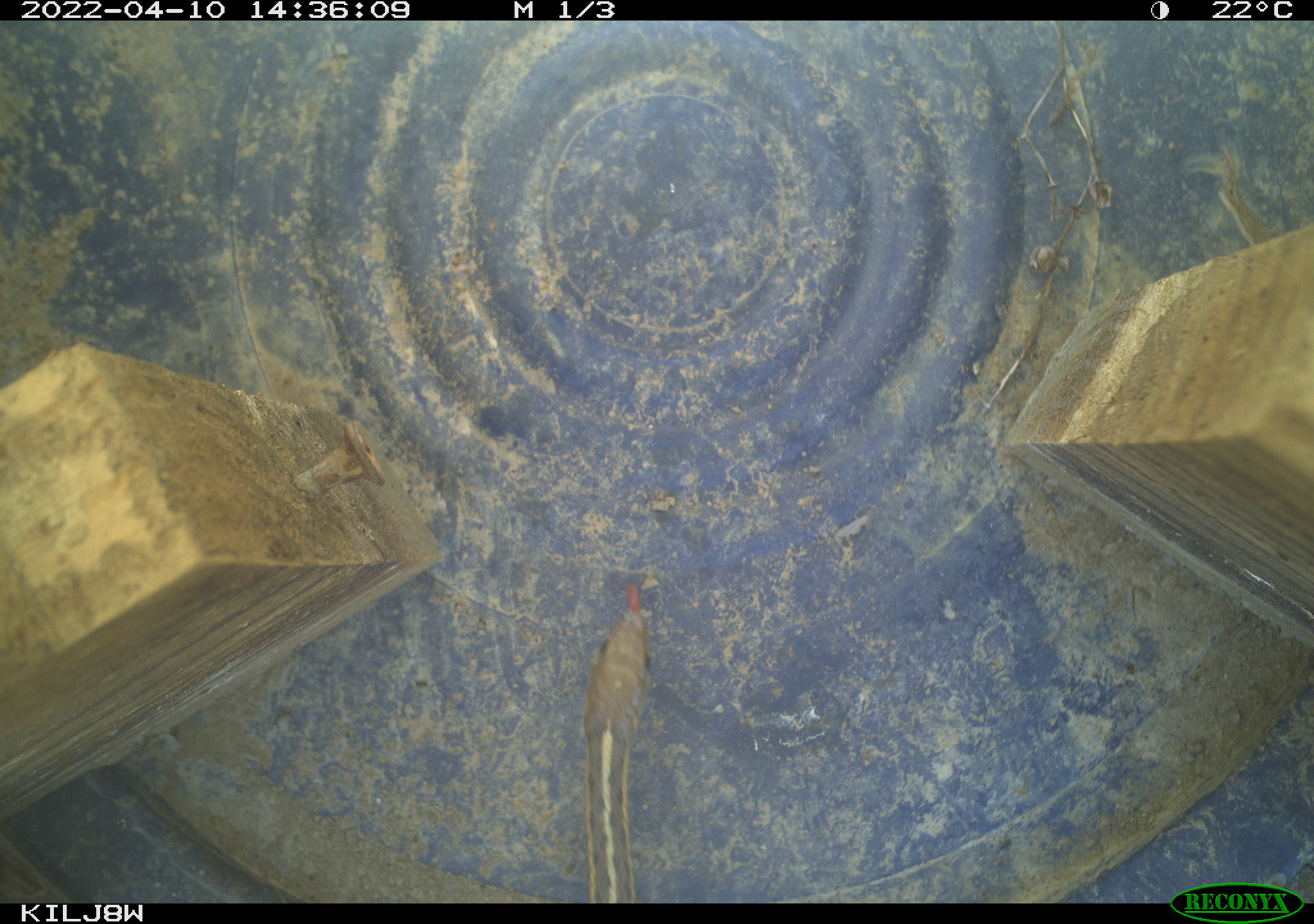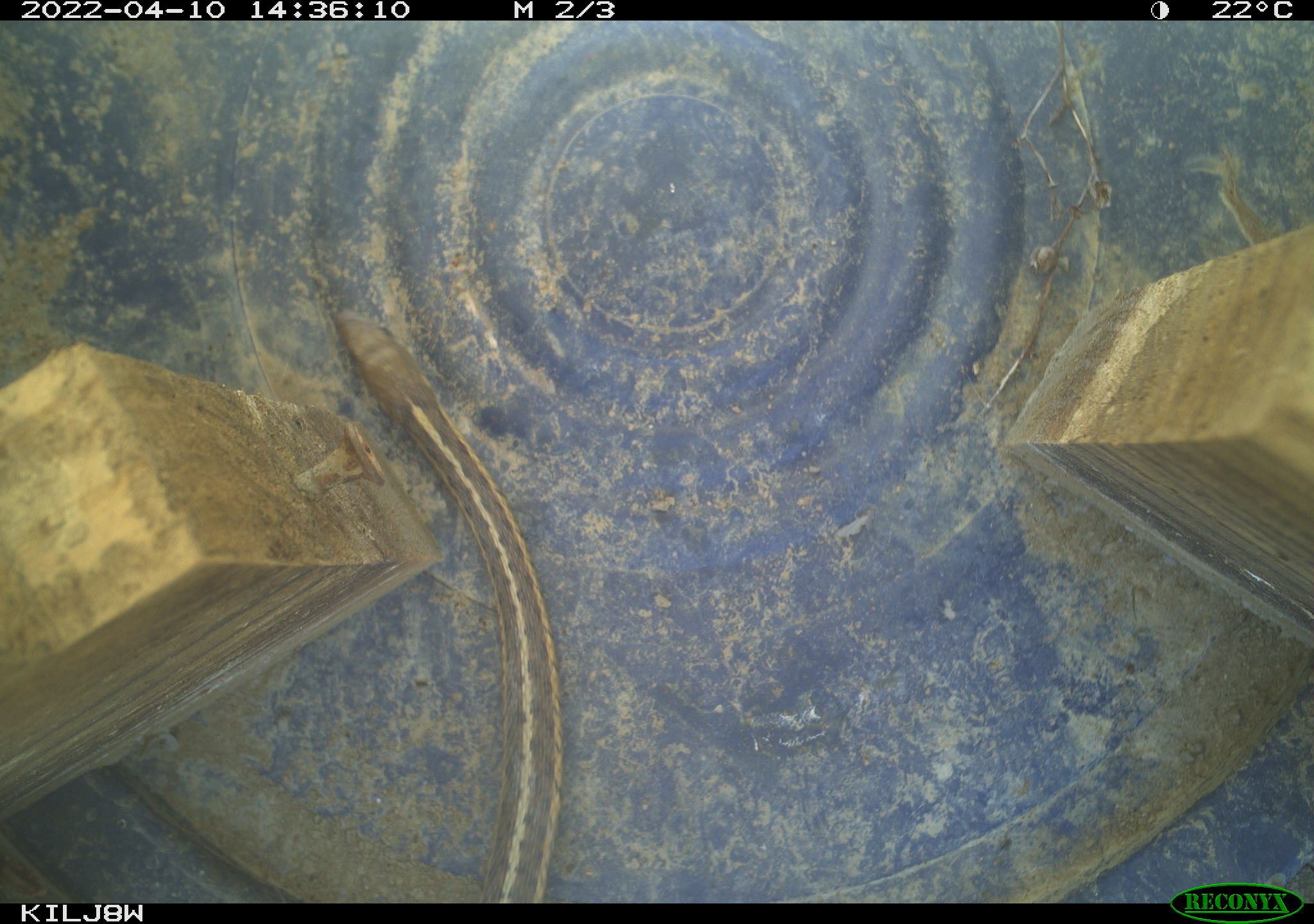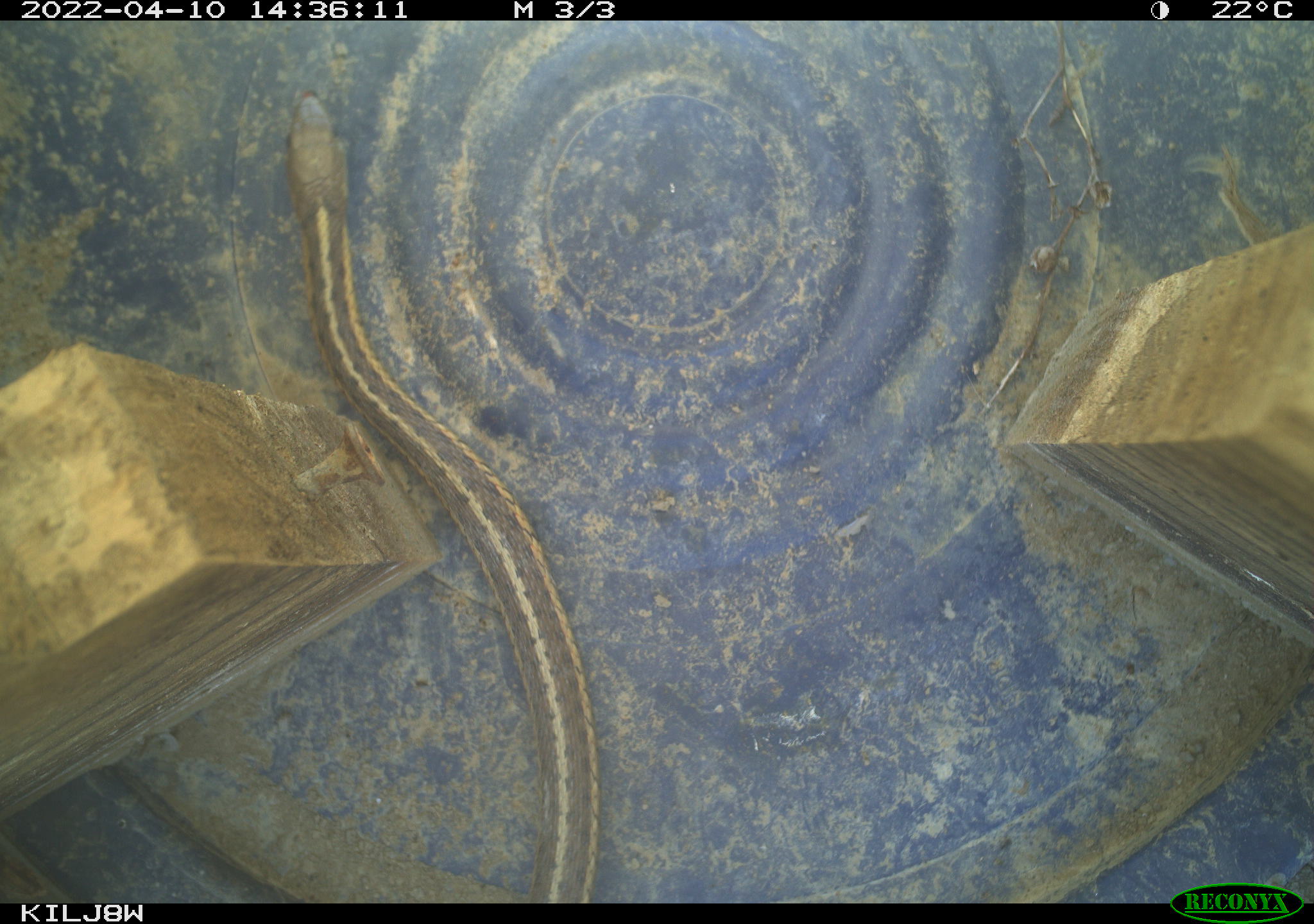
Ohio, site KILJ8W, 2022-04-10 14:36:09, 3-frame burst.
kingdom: Animalia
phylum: Chordata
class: Reptilia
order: Squamata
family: Colubridae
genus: Thamnophis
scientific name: Thamnophis sirtalis sirtalis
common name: eastern gartersnake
Eastern gartersnake (Thamnophis sirtalis sirtalis).